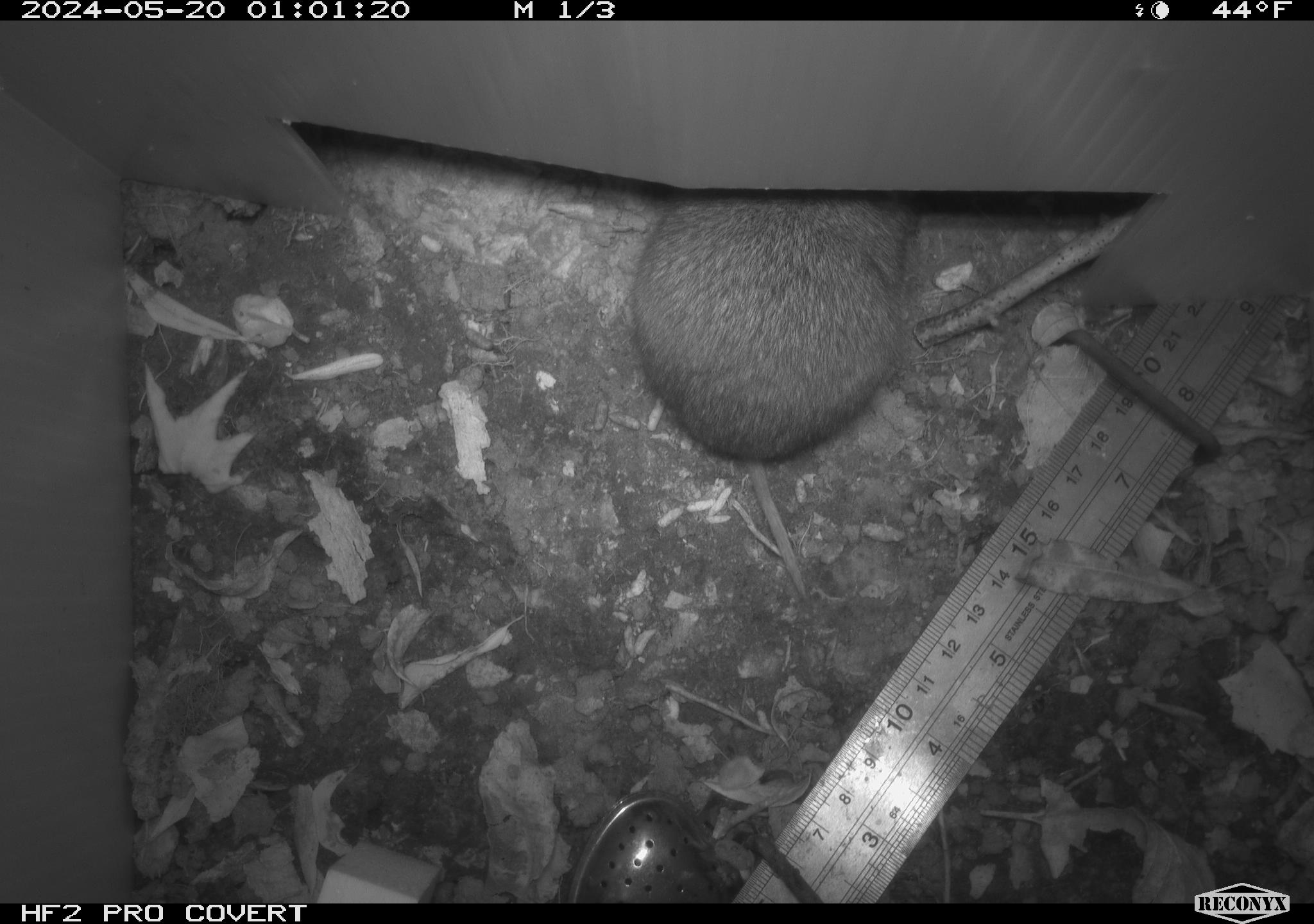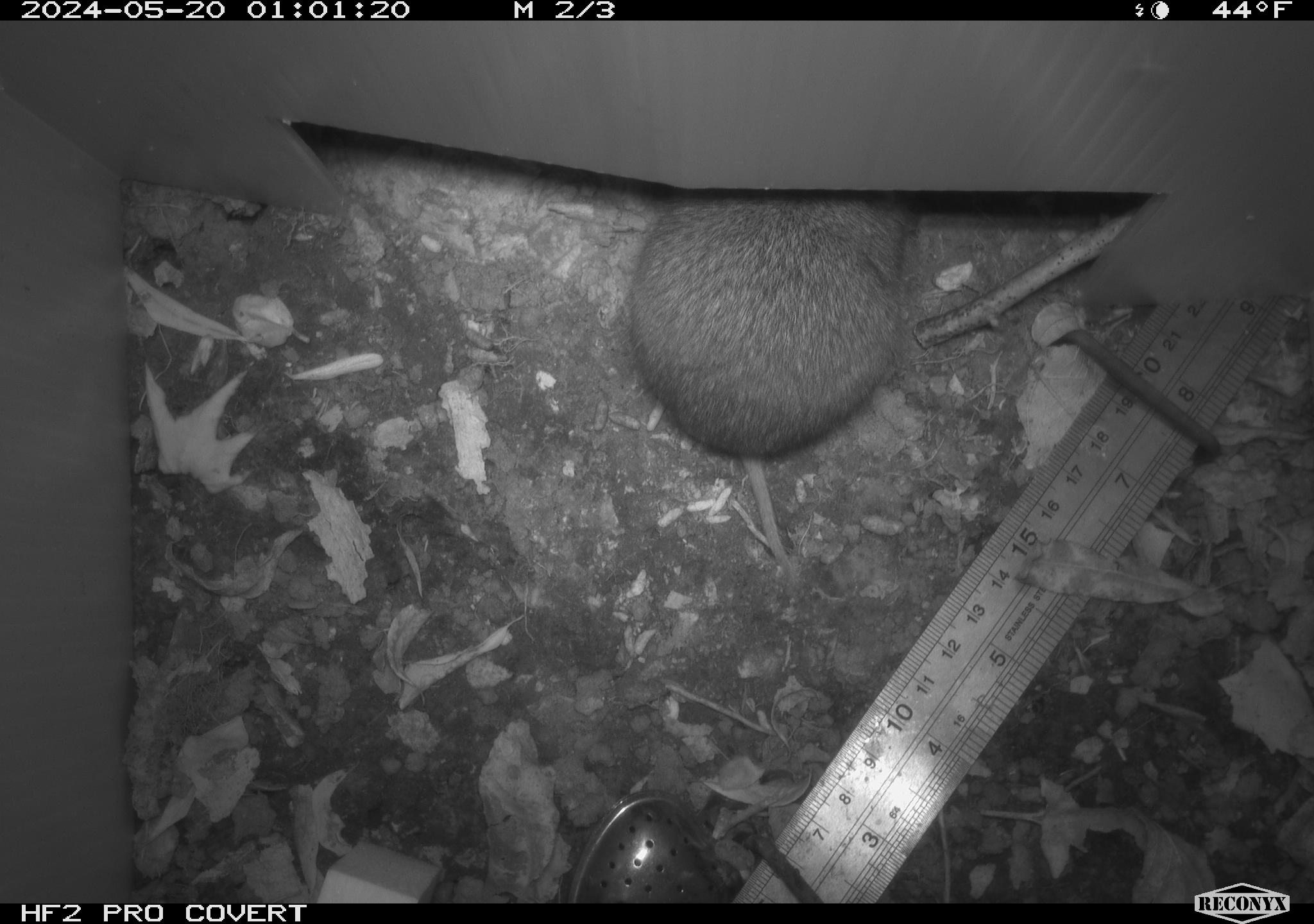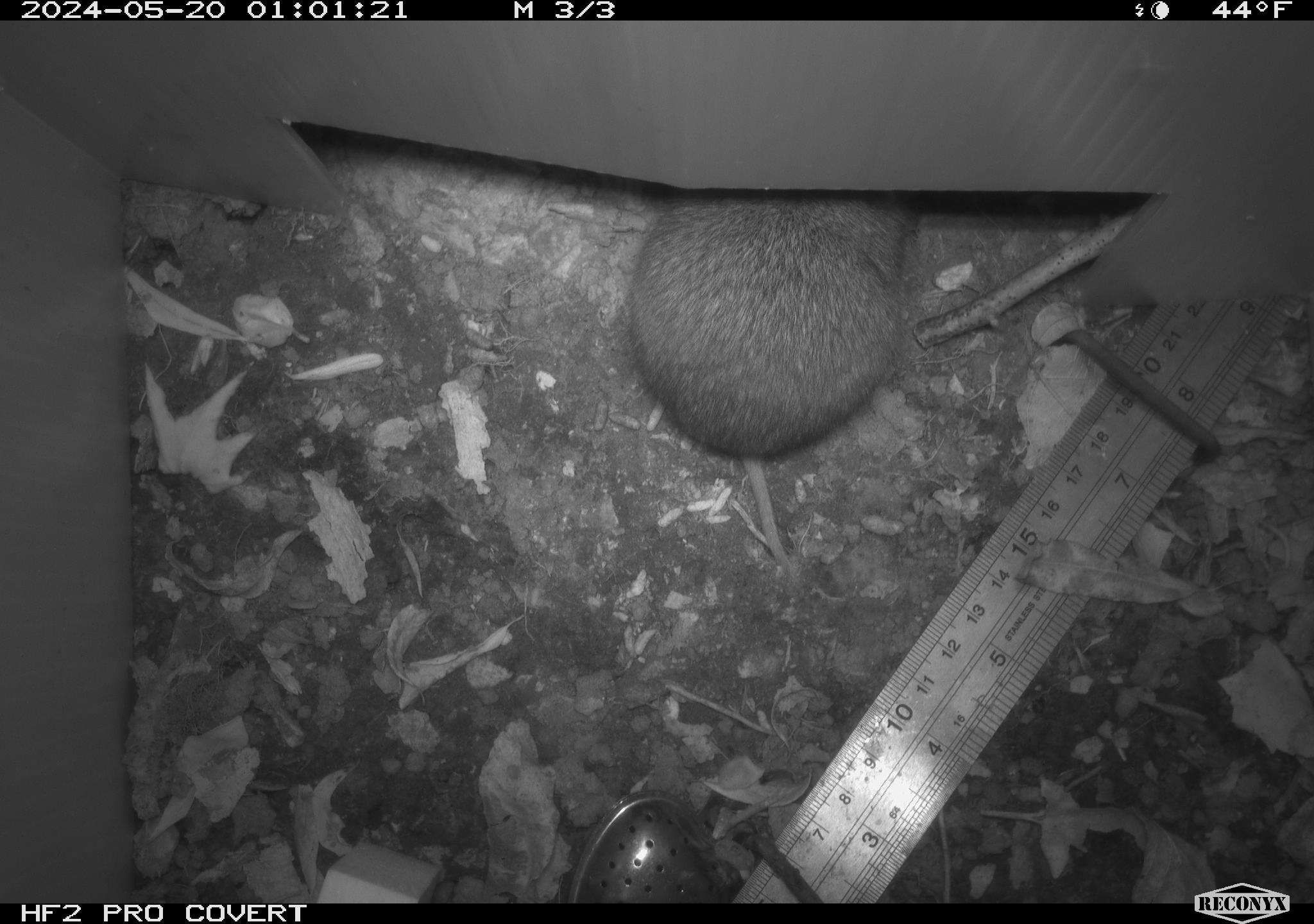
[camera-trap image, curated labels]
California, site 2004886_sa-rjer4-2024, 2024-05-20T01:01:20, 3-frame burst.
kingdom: Animalia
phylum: Chordata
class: Mammalia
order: Rodentia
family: Cricetidae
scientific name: Arvicolinae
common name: voles, lemmings, and muskrats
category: arvicolinae subfamily